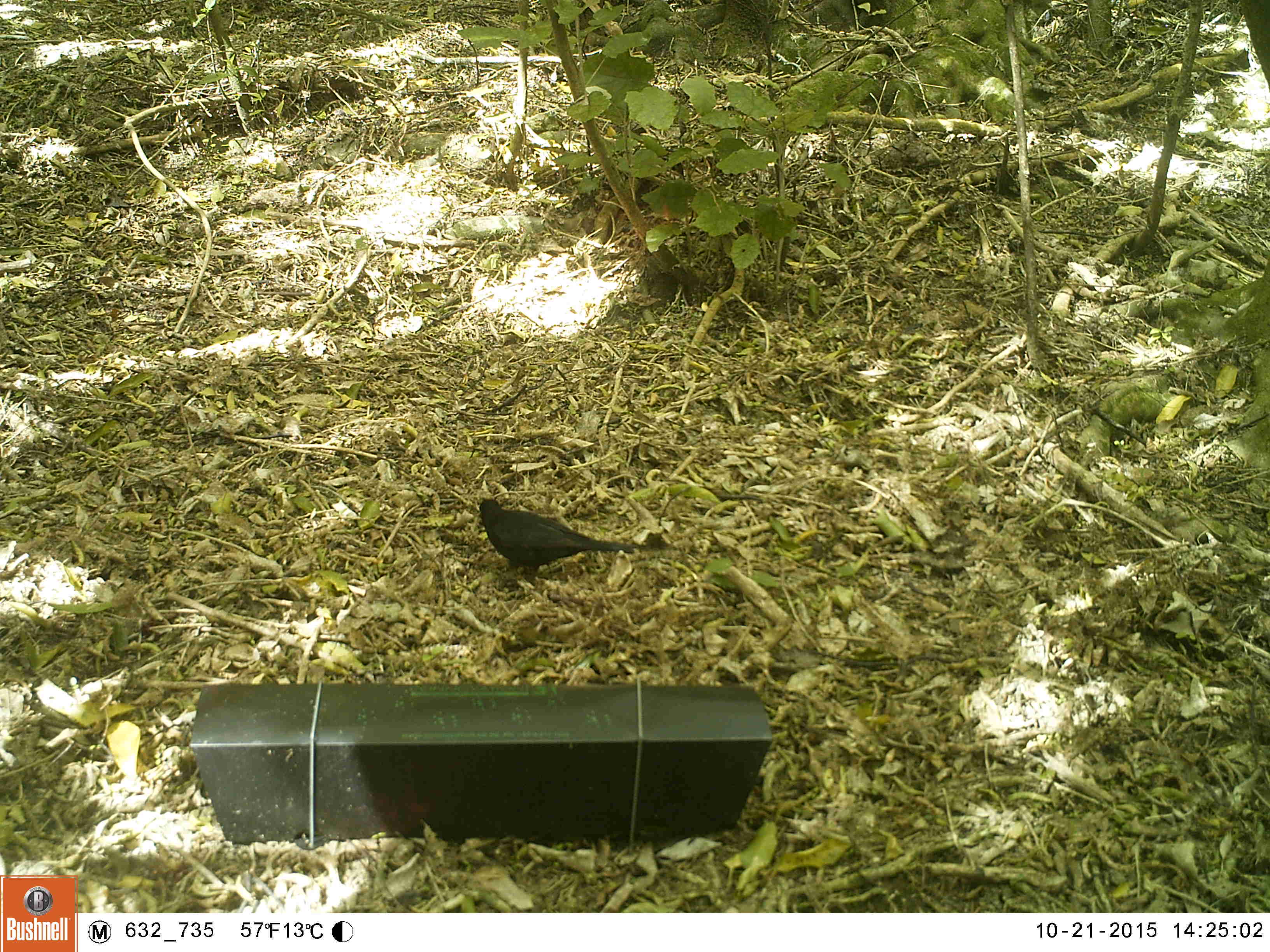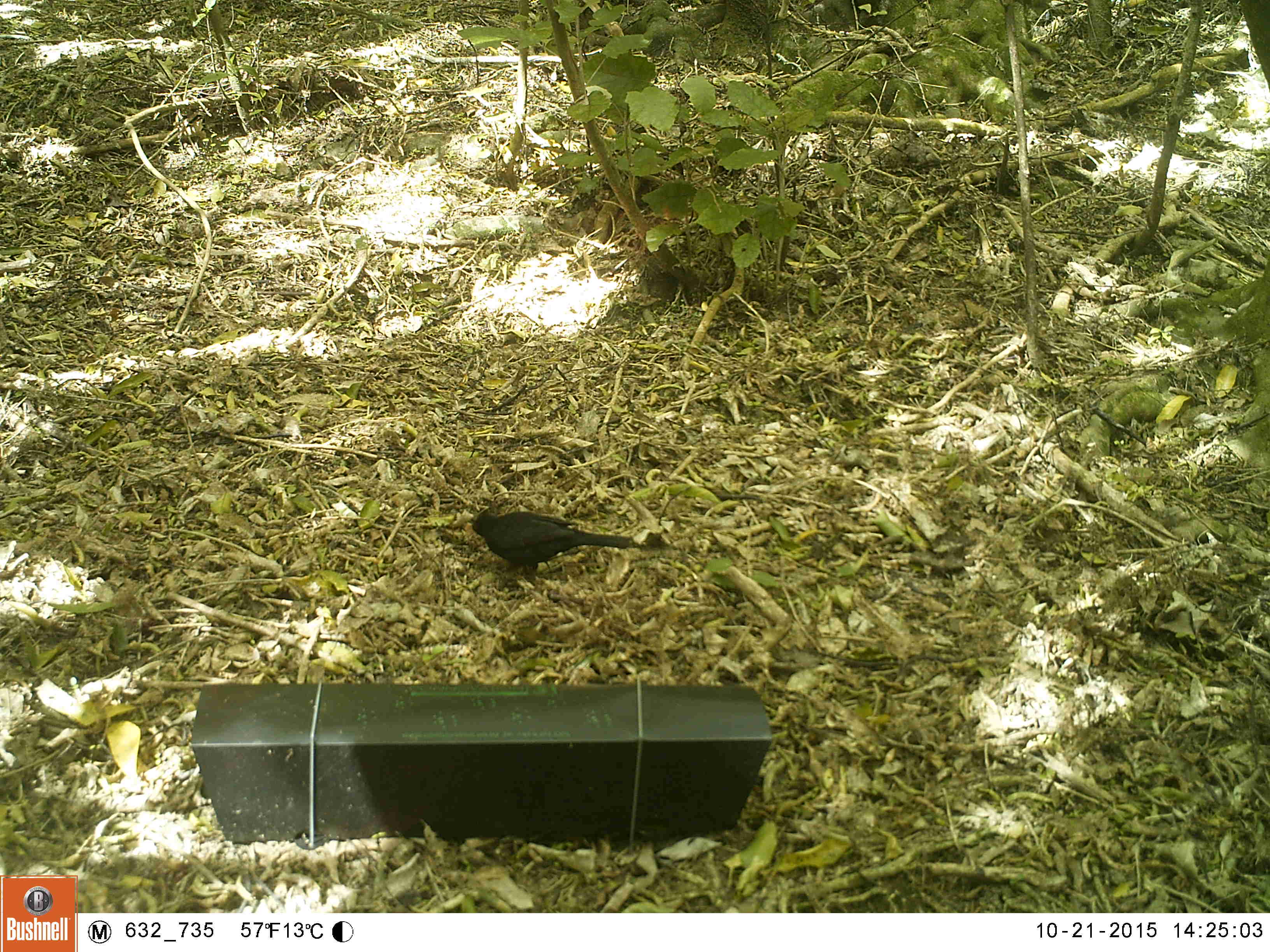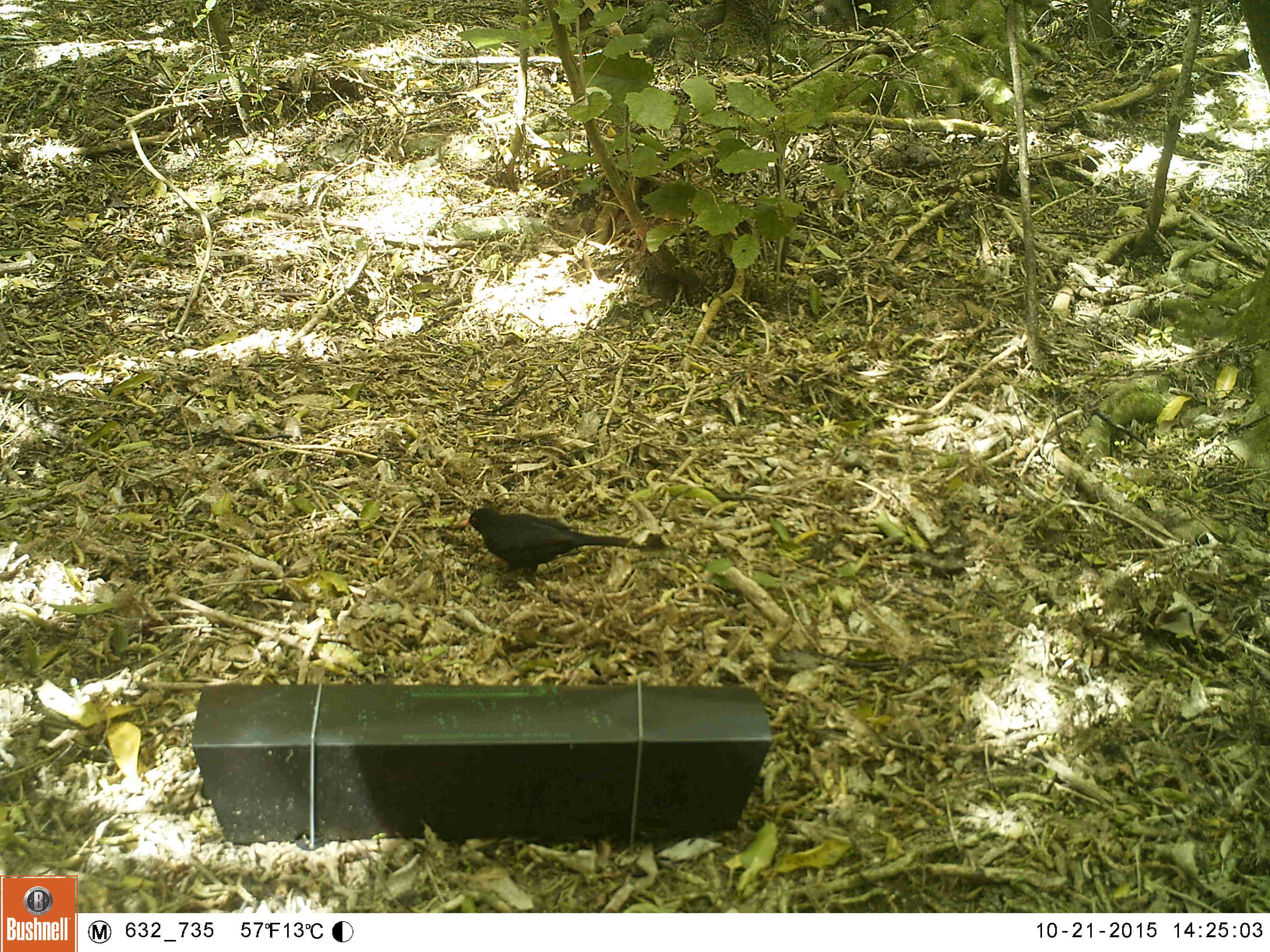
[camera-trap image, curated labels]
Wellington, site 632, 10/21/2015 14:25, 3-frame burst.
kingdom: Animalia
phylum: Chordata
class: Aves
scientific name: Aves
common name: bird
Bird (Aves).